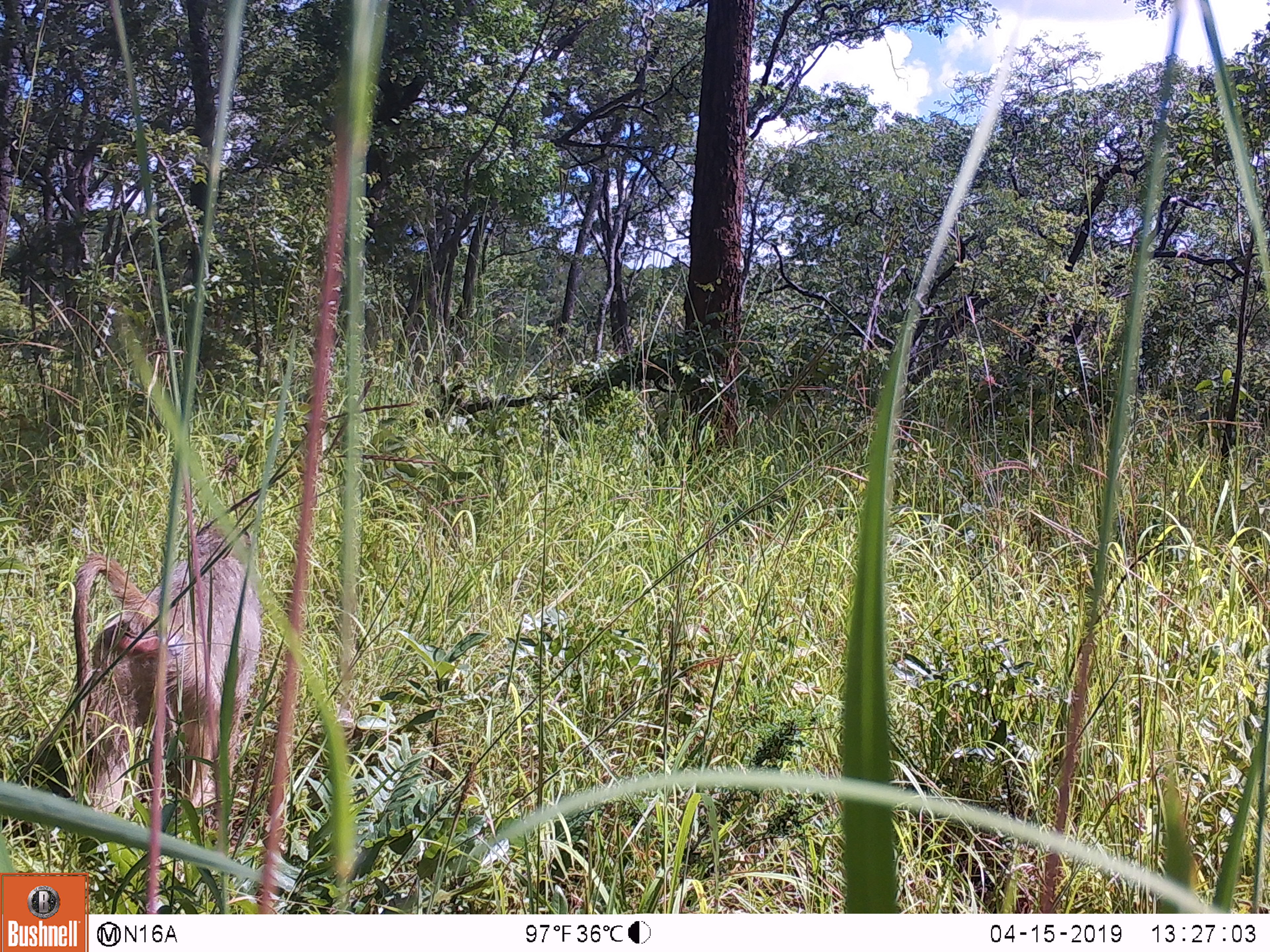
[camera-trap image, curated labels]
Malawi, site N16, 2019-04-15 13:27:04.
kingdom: Animalia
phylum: Chordata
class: Mammalia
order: Primates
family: Cercopithecidae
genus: Papio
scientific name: Papio cynocephalus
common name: yellow baboon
Yellow baboon (Papio cynocephalus), count 1.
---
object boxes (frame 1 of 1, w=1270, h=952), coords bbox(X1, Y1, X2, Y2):
yellow baboon: bbox(51, 520, 269, 829)